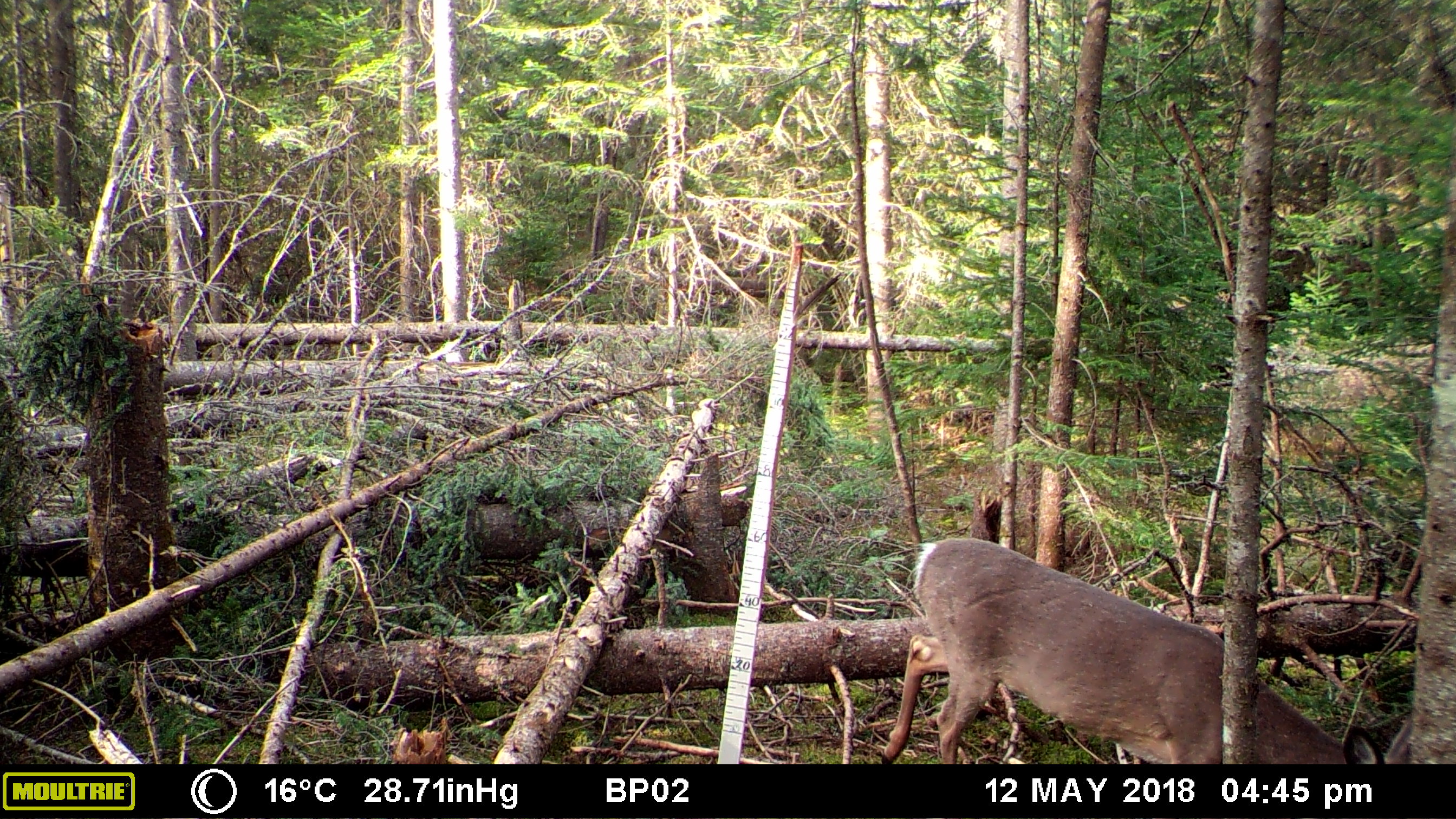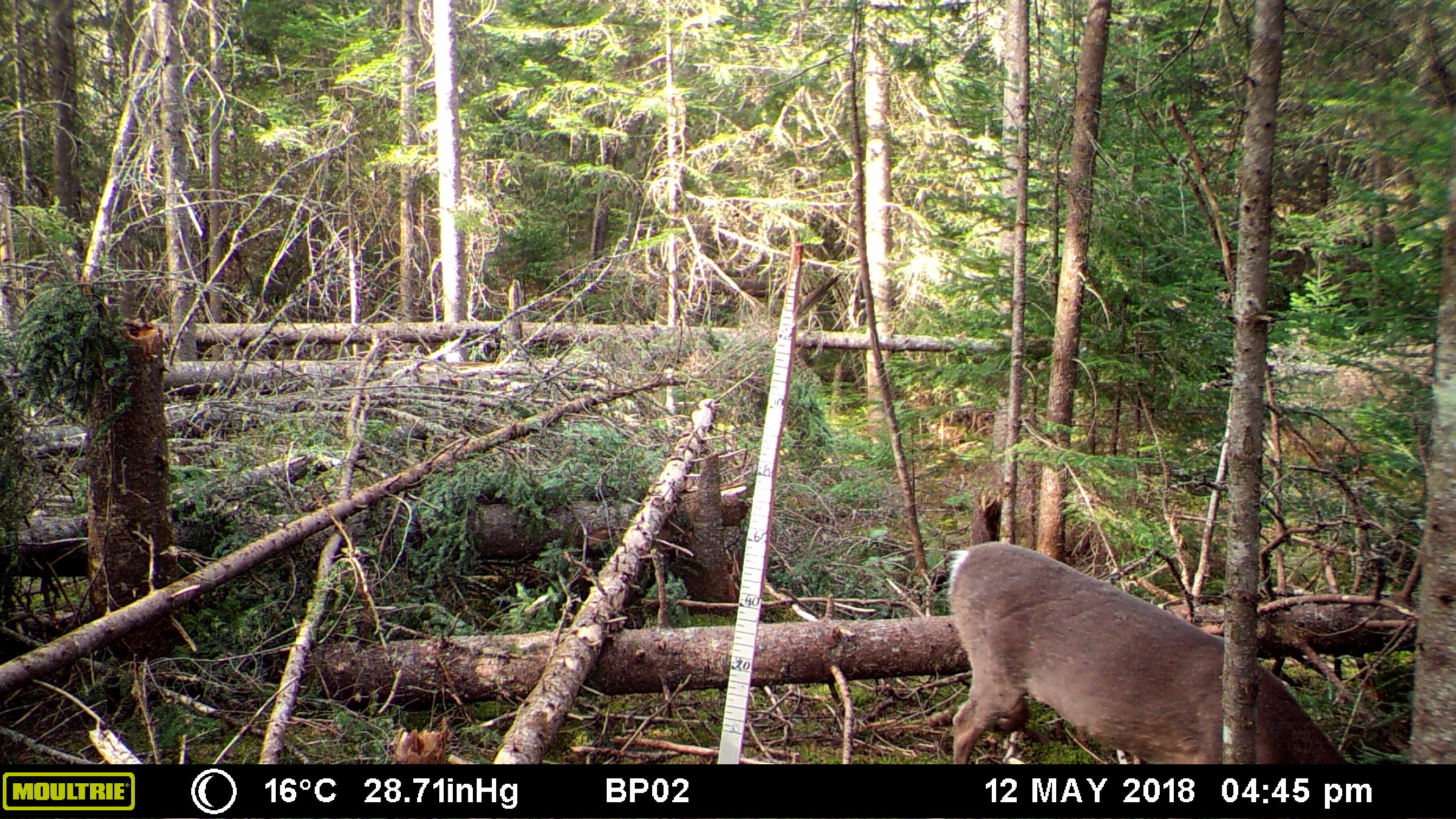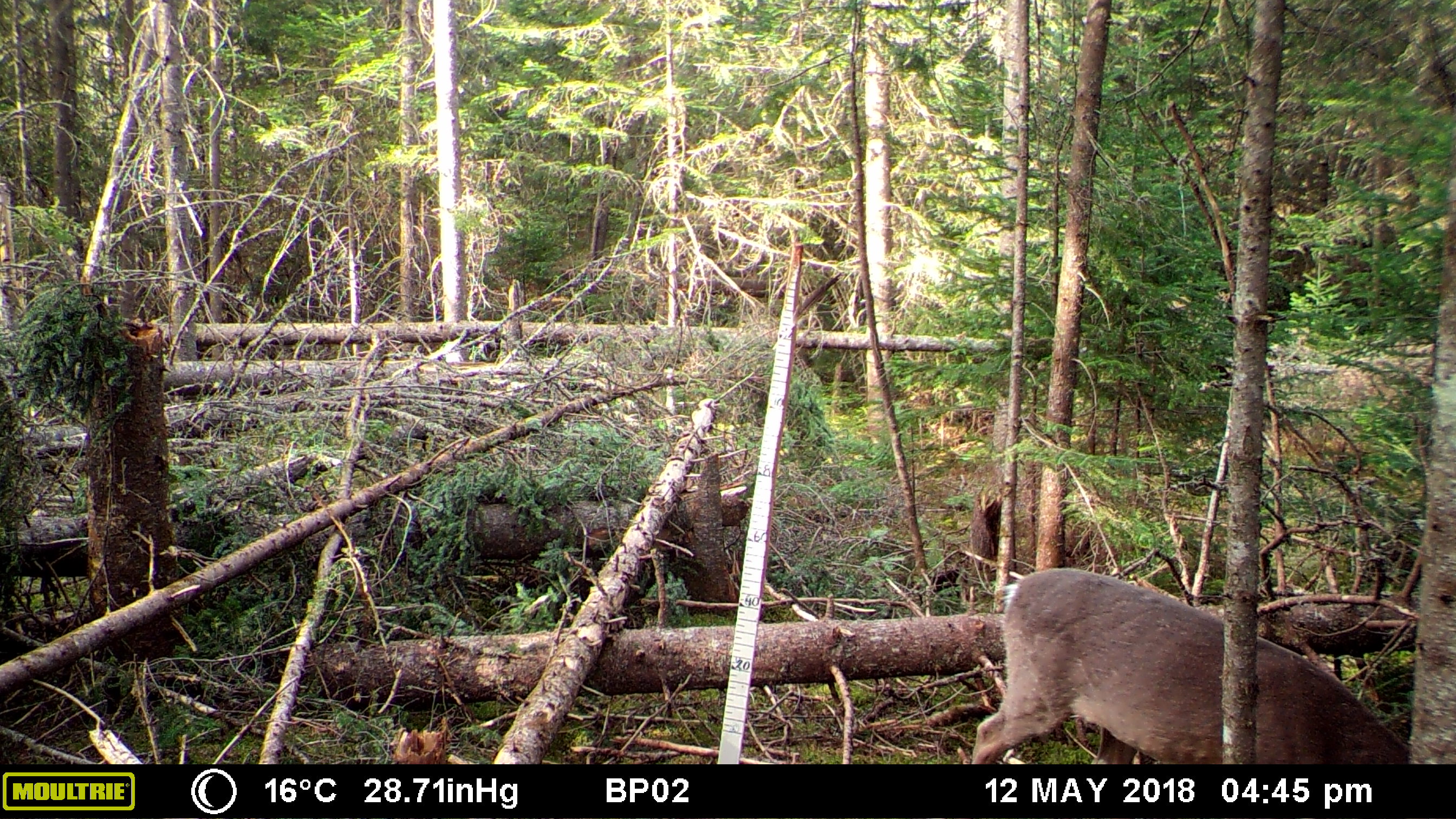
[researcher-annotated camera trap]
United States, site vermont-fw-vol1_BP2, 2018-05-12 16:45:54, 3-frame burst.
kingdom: Animalia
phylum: Chordata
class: Mammalia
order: Artiodactyla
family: Cervidae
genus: Odocoileus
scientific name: Odocoileus virginianus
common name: white-tailed deer